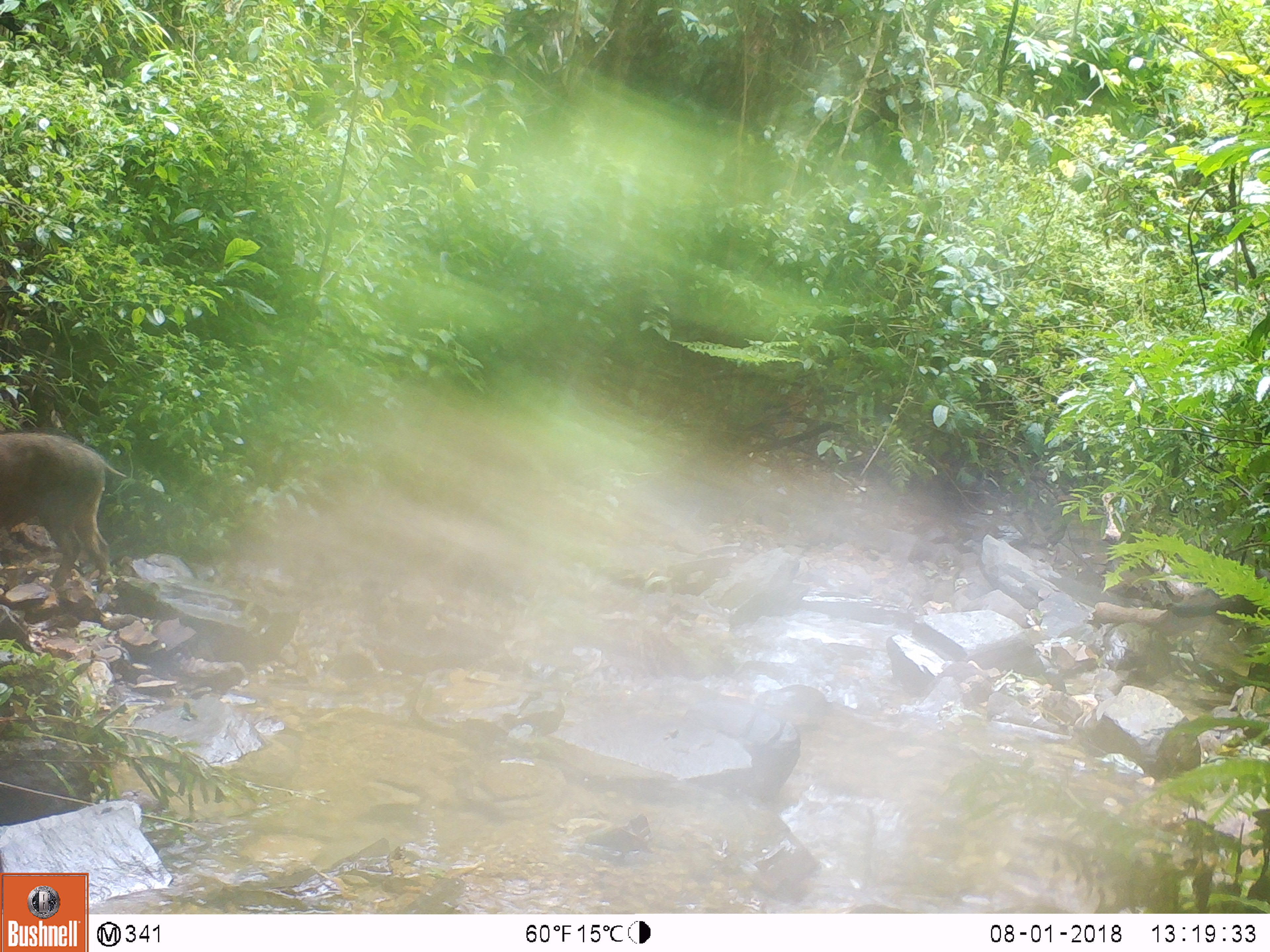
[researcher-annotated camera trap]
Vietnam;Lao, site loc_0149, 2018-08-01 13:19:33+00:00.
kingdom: Animalia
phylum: Chordata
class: Mammalia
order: Artiodactyla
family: Suidae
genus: Sus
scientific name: Sus scrofa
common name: eurasian wild pig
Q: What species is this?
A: Eurasian wild pig (Sus scrofa).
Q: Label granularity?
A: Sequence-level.